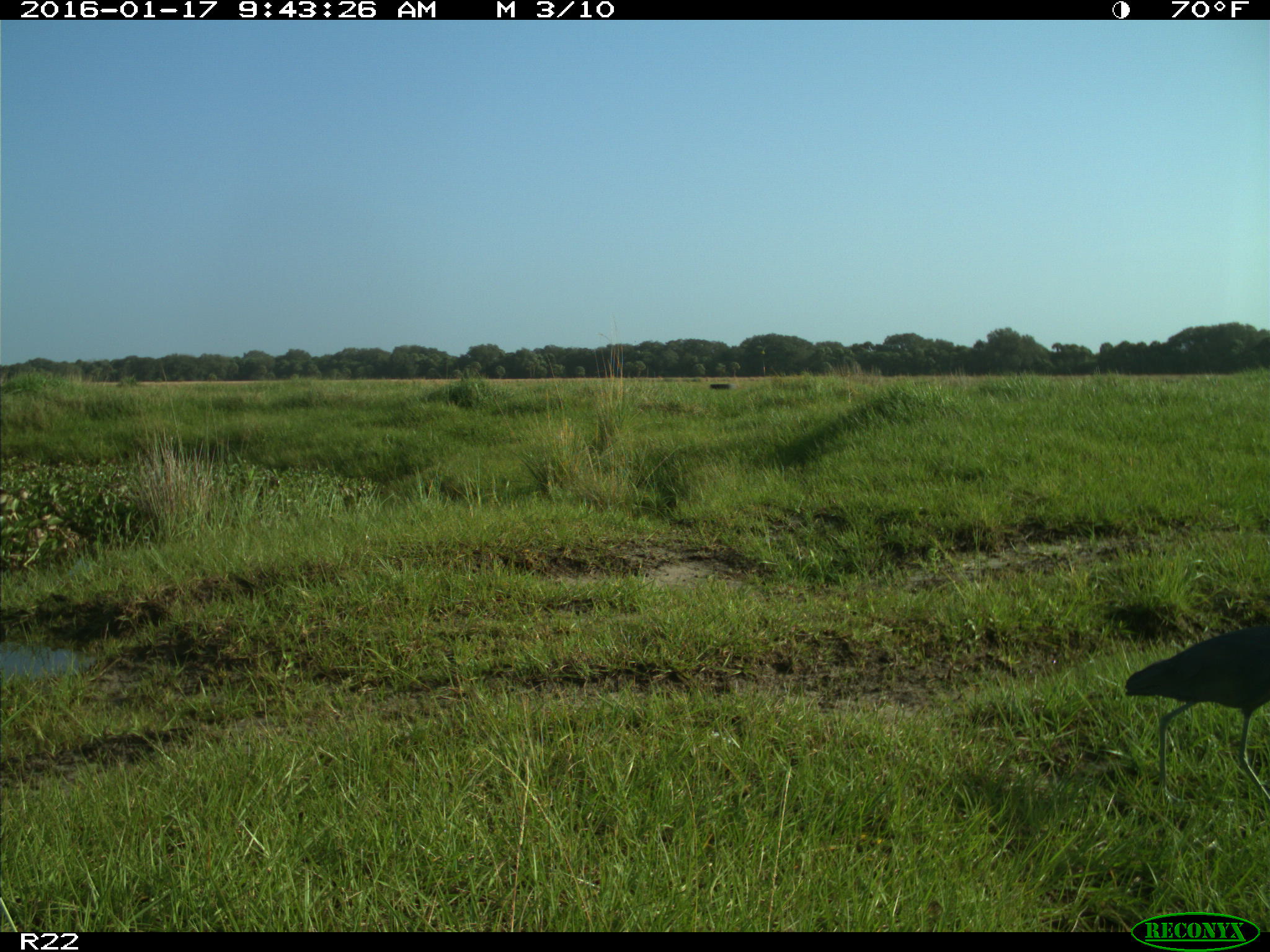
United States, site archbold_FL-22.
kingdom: Animalia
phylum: Chordata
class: Aves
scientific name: Aves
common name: birds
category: unidentified bird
Unidentified bird (birds) (Aves).